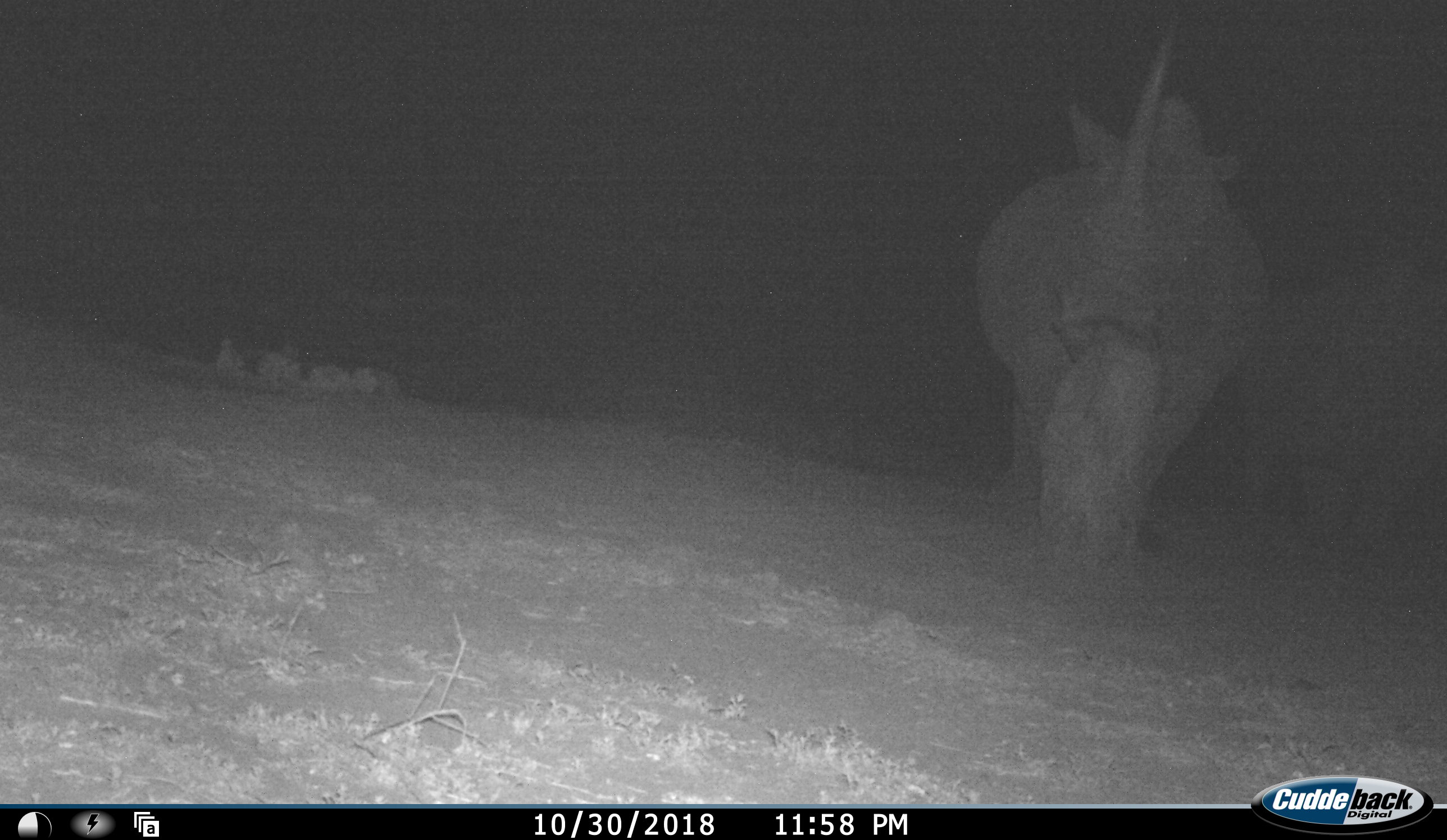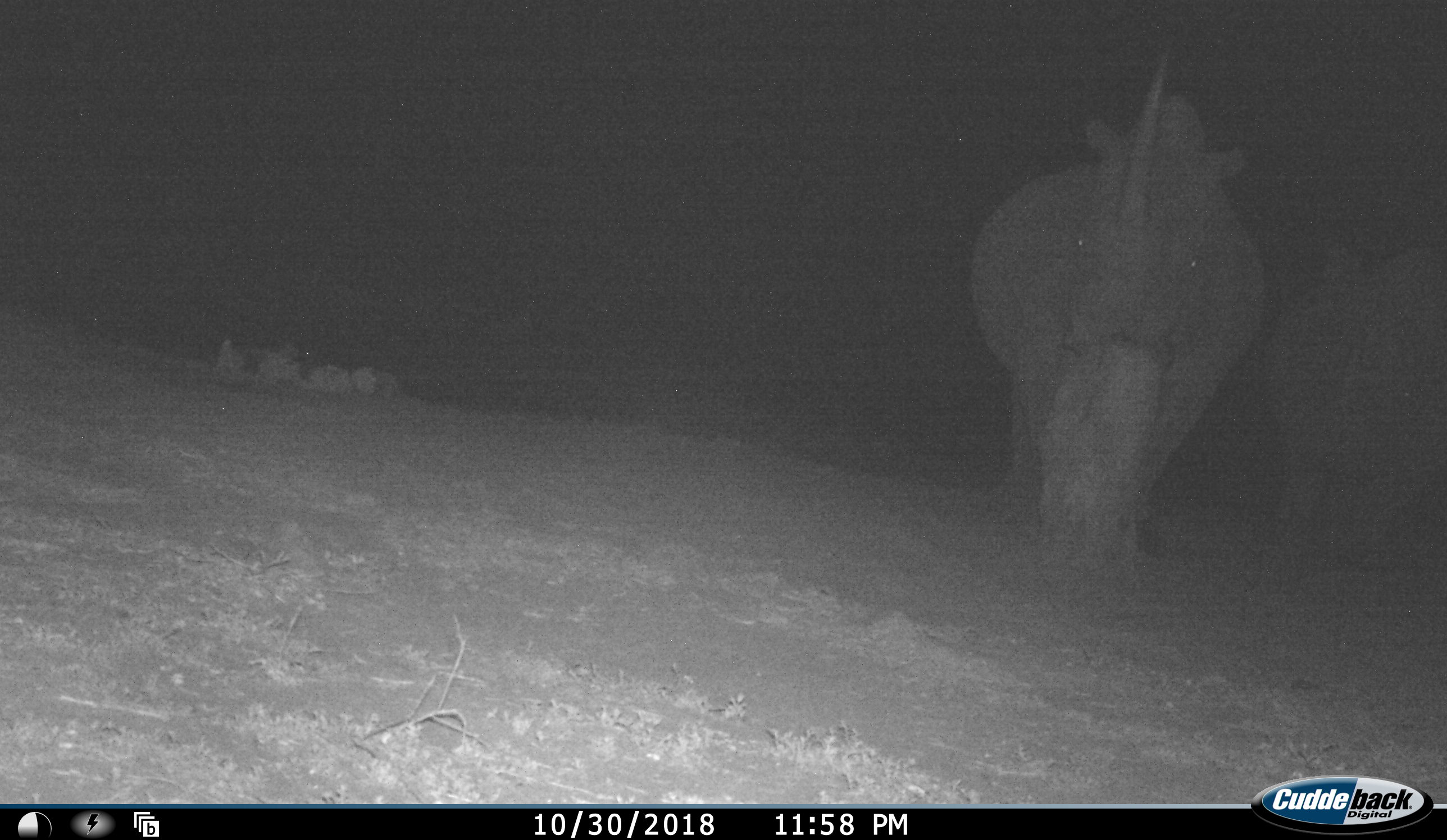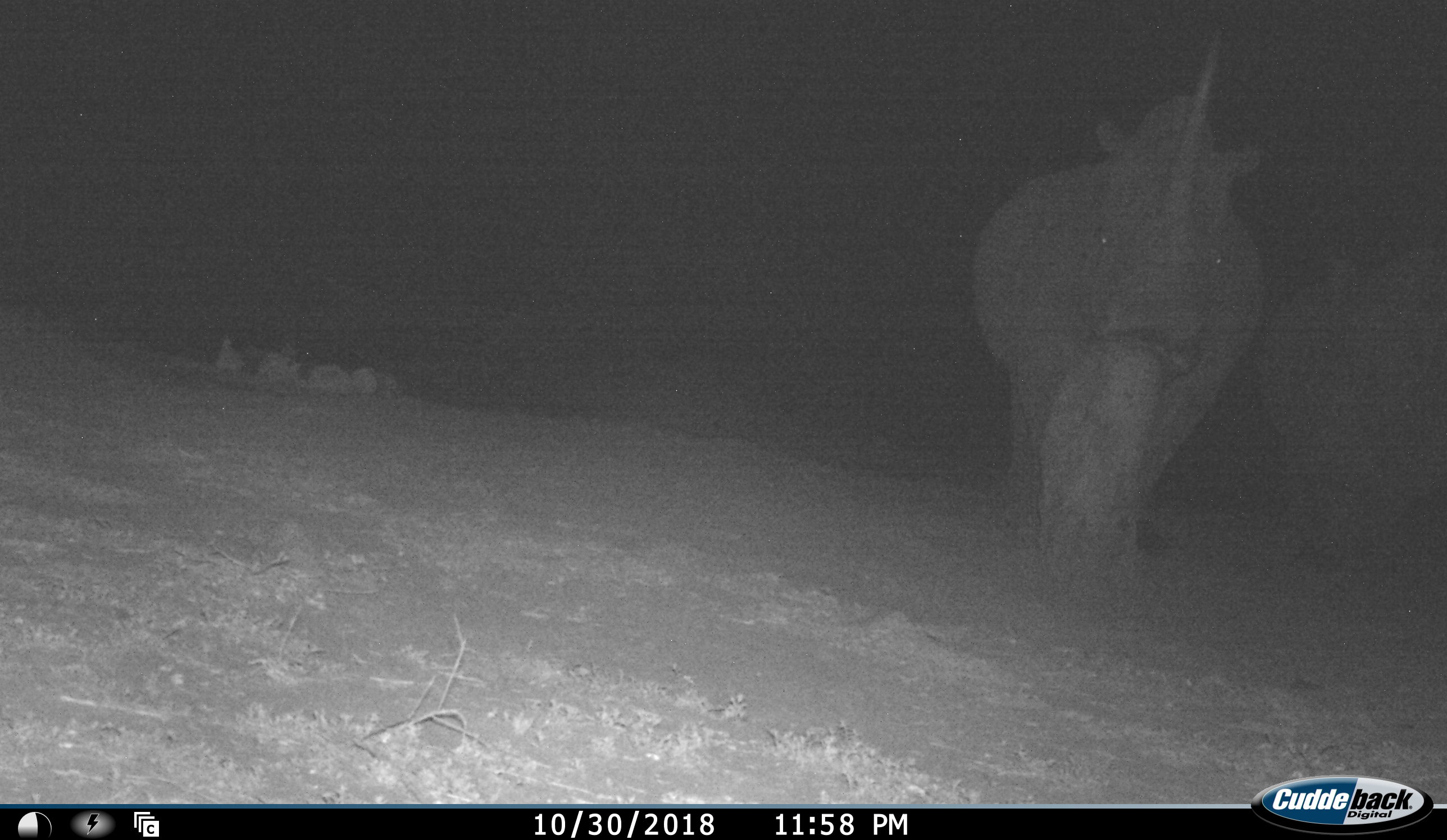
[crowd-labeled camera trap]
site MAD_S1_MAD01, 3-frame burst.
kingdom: Animalia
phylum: Chordata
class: Mammalia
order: Perissodactyla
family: Rhinocerotidae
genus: Diceros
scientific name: Diceros bicornis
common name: black rhinoceros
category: rhinocerosblack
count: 2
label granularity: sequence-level